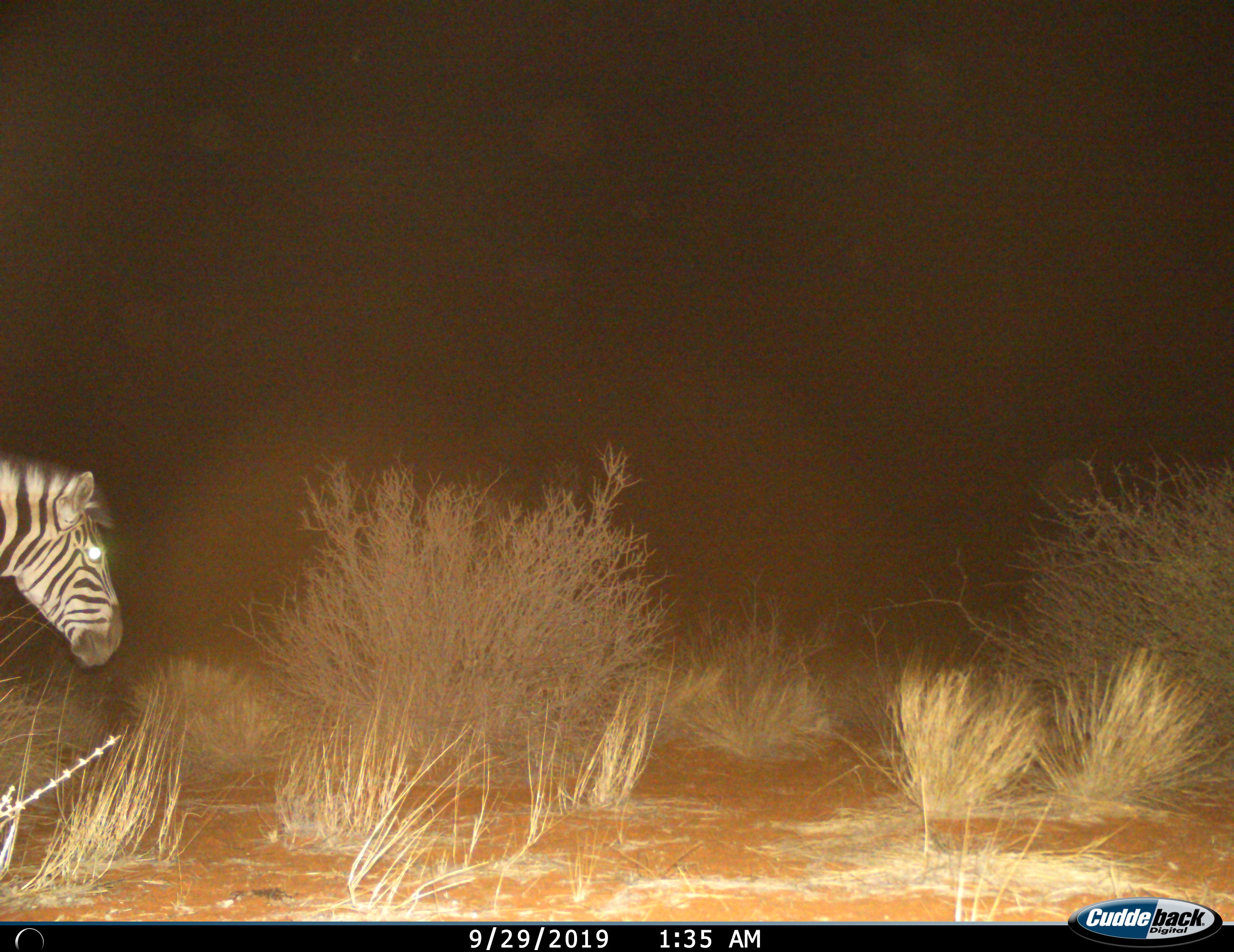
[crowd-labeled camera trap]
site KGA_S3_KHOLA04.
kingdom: Animalia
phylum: Chordata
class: Mammalia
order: Perissodactyla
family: Equidae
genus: Equus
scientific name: Equus quagga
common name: plains zebra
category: zebraplains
Zebraplains (plains zebra) (Equus quagga), count 1. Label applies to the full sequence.